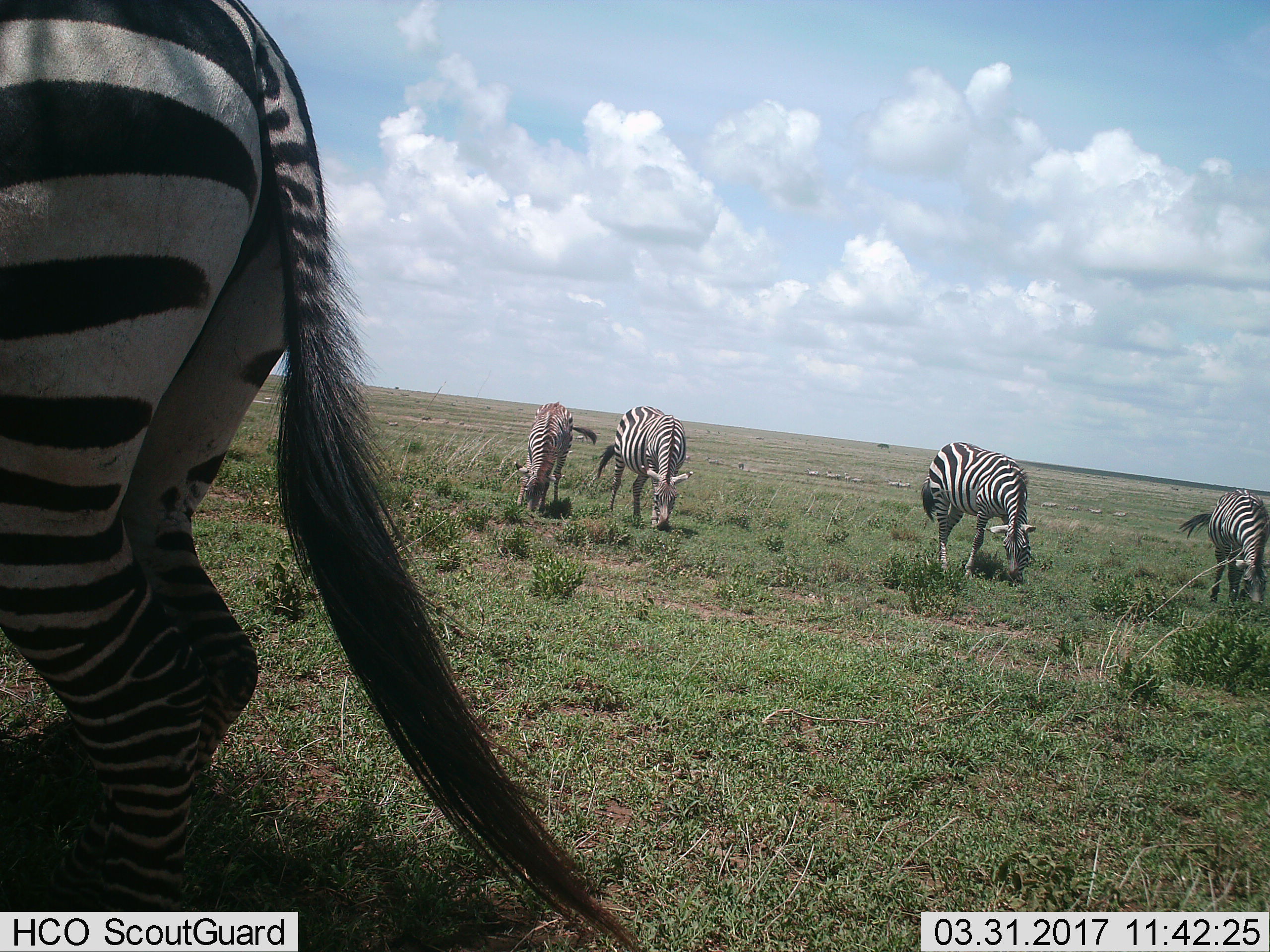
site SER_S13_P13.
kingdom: Animalia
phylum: Chordata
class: Mammalia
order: Perissodactyla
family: Equidae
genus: Equus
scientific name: Equus quagga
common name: plains zebra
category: zebraplains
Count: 5.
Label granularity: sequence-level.